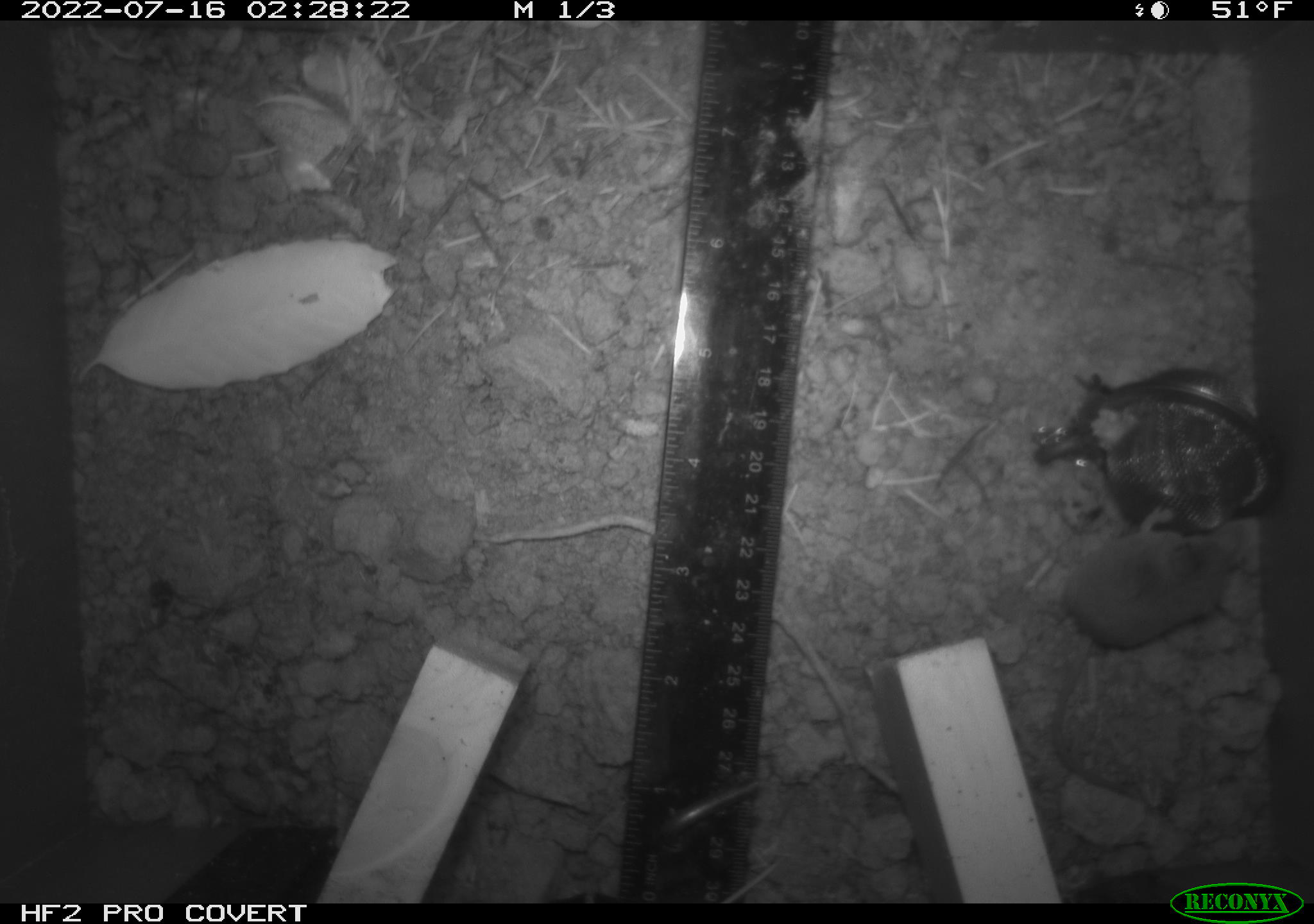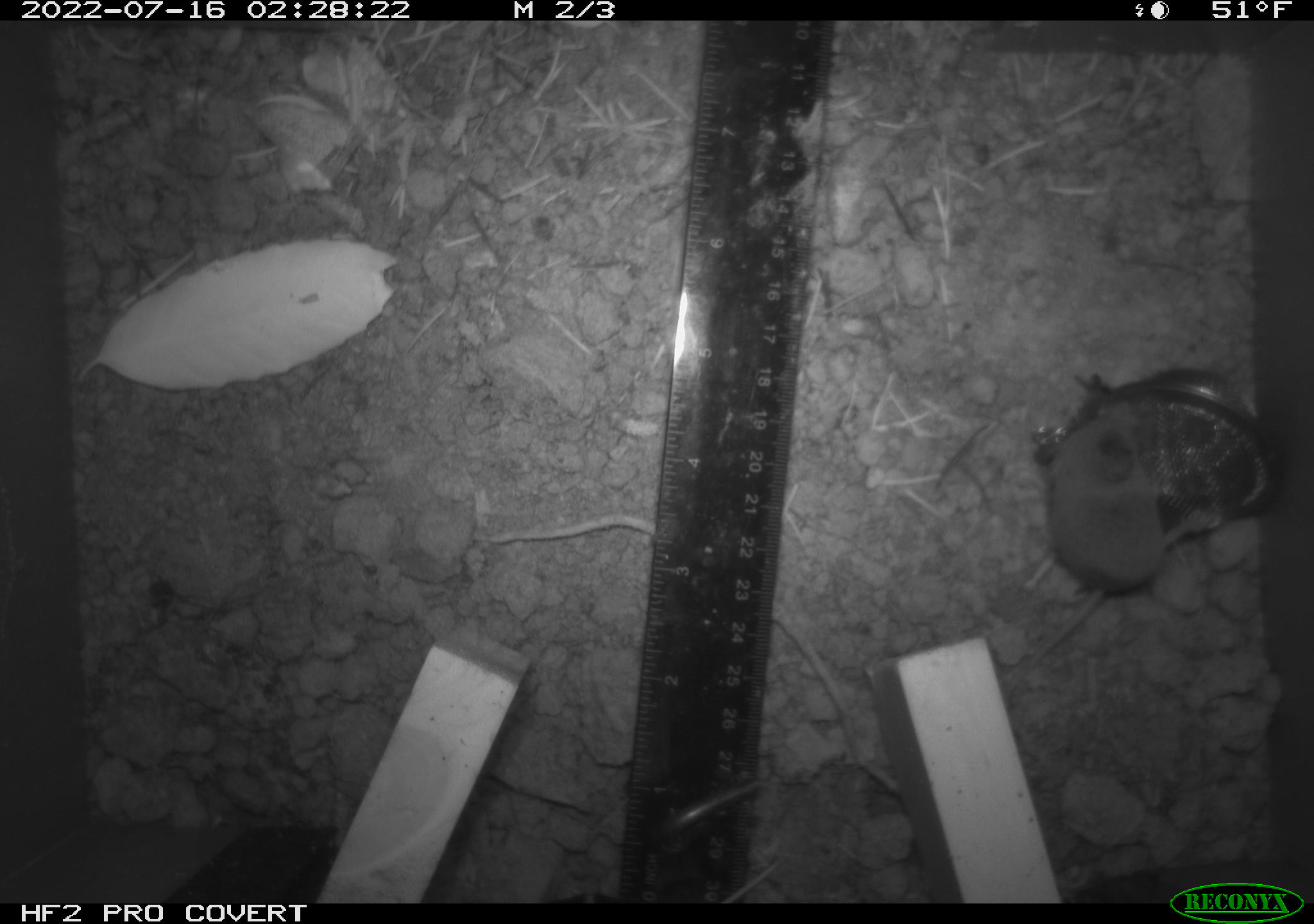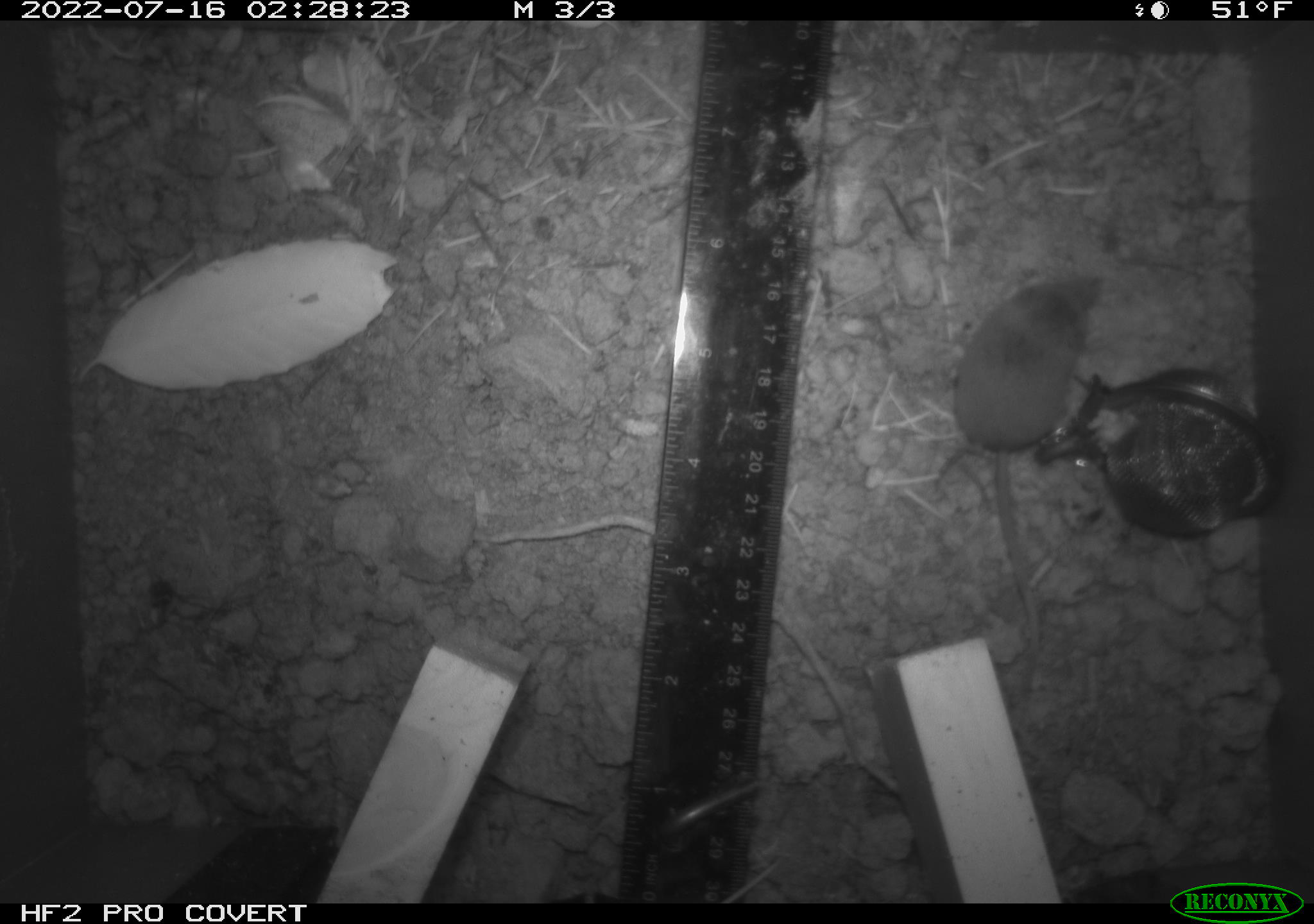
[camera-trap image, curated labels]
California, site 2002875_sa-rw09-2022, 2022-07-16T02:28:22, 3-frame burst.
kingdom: Animalia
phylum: Chordata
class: Mammalia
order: Eulipotyphla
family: Soricidae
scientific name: Soricidae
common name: shrews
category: soricidae family